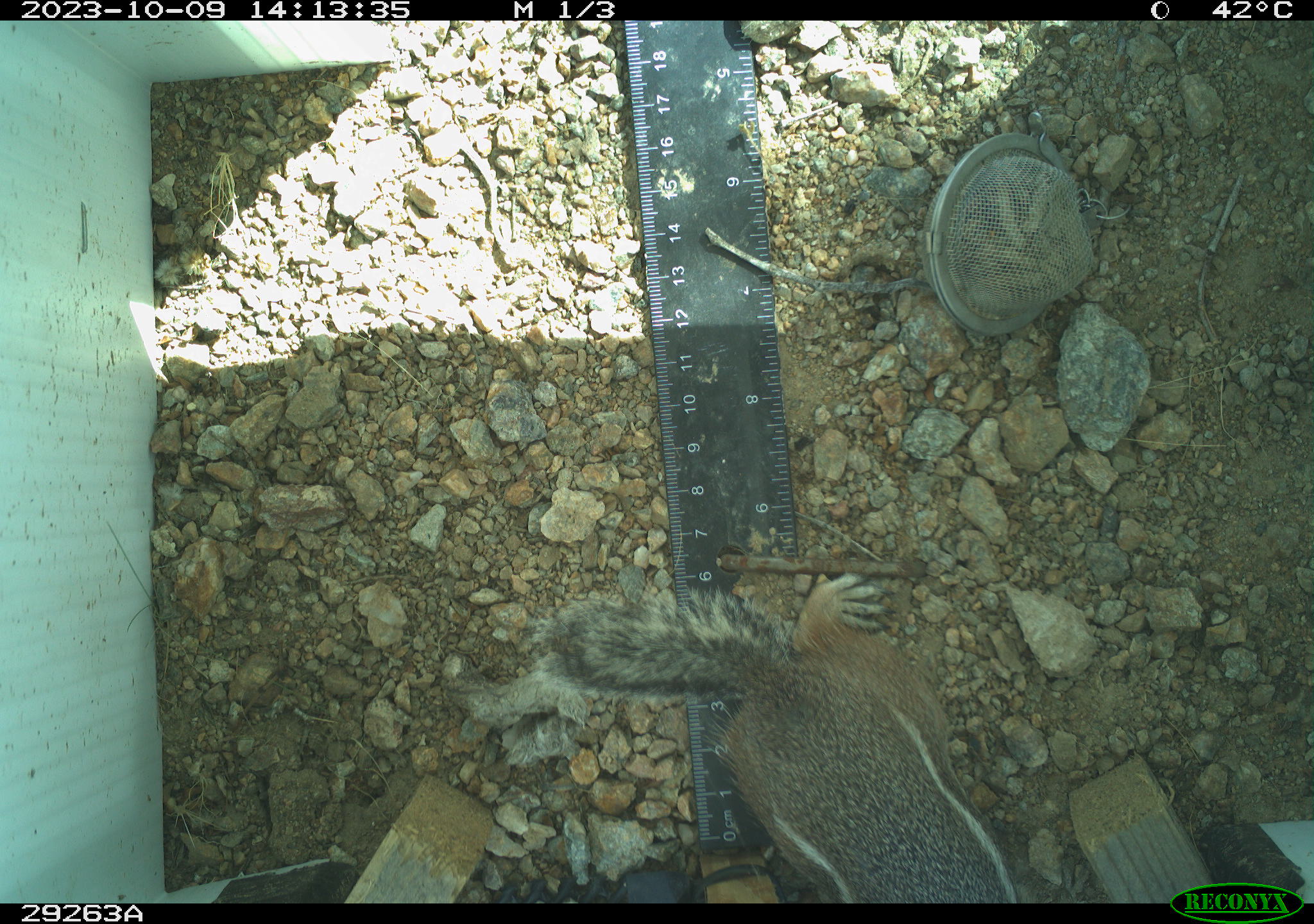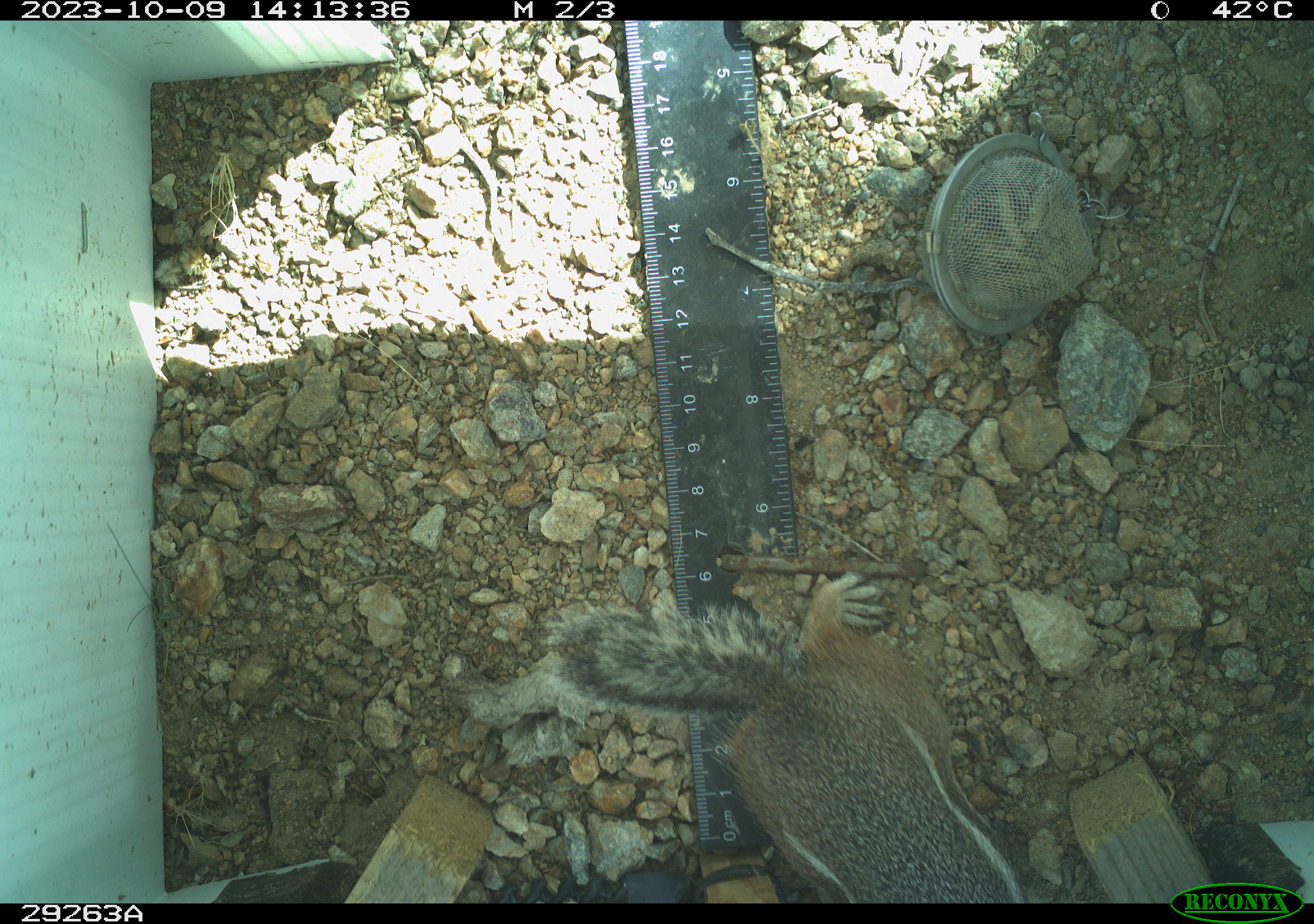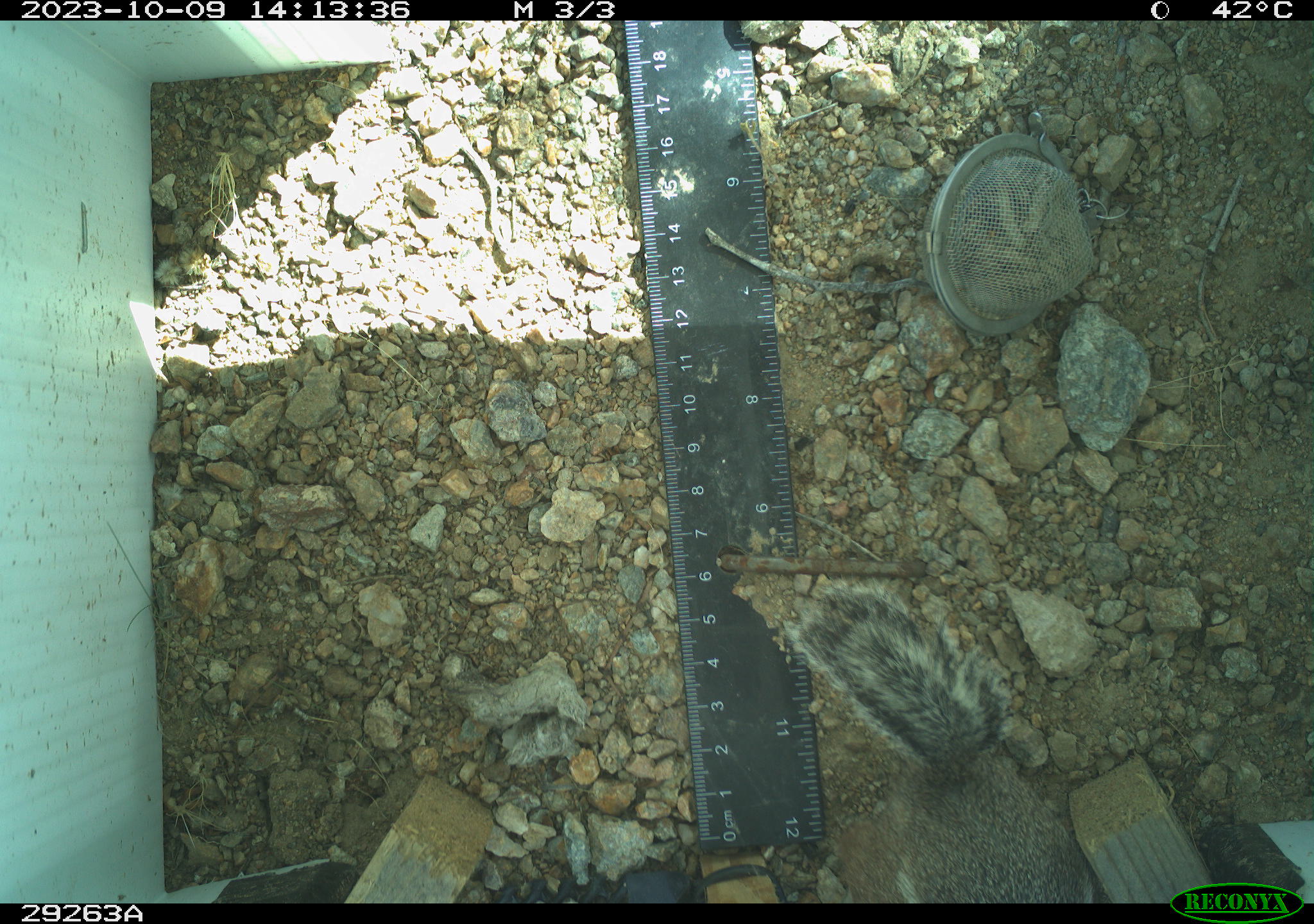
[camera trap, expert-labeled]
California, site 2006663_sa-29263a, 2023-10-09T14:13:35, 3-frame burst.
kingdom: Animalia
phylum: Chordata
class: Mammalia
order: Rodentia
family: Sciuridae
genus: Ammospermophilus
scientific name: Ammospermophilus leucurus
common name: white-tailed antelope squirrel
White-tailed antelope squirrel (Ammospermophilus leucurus).